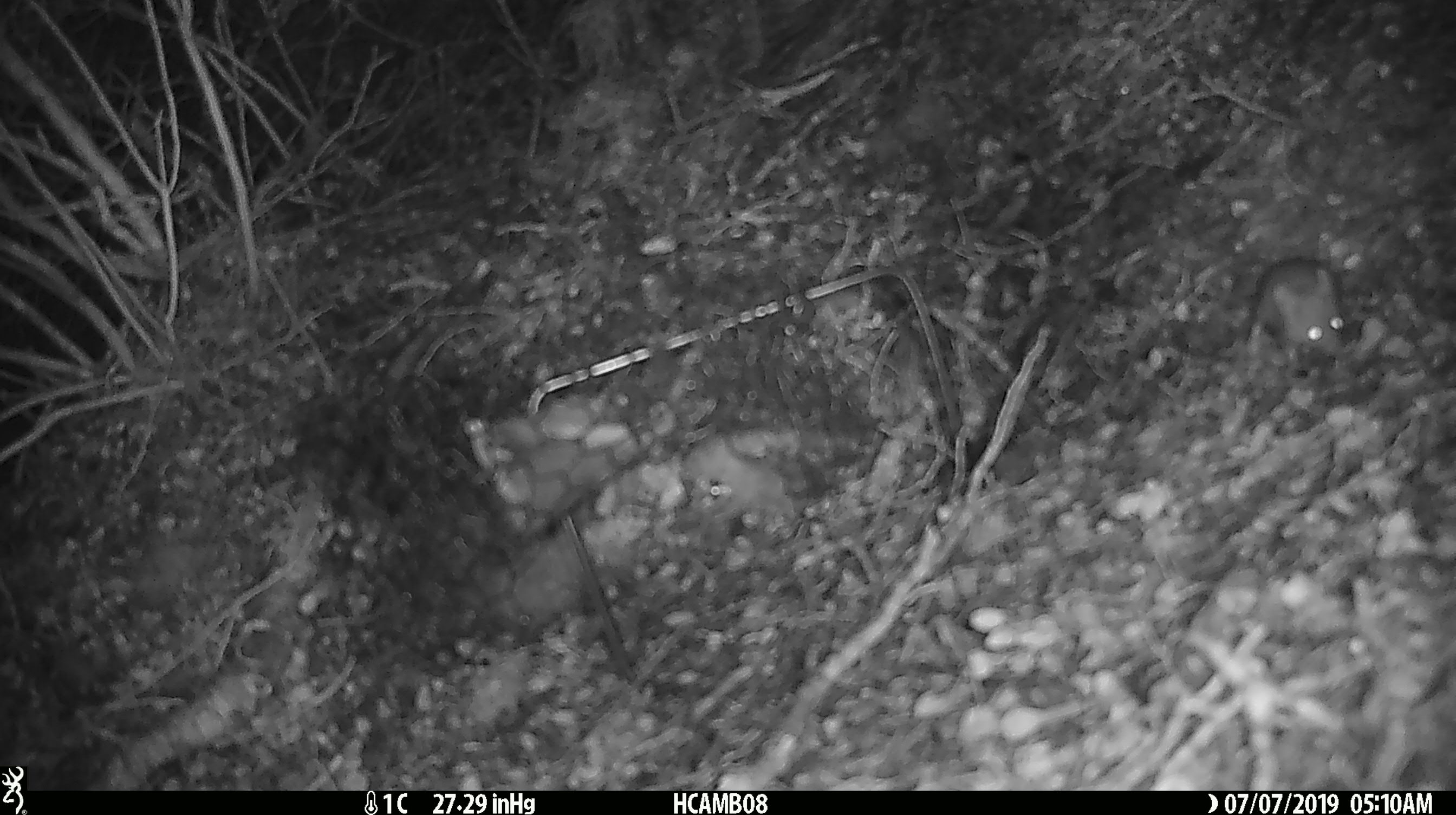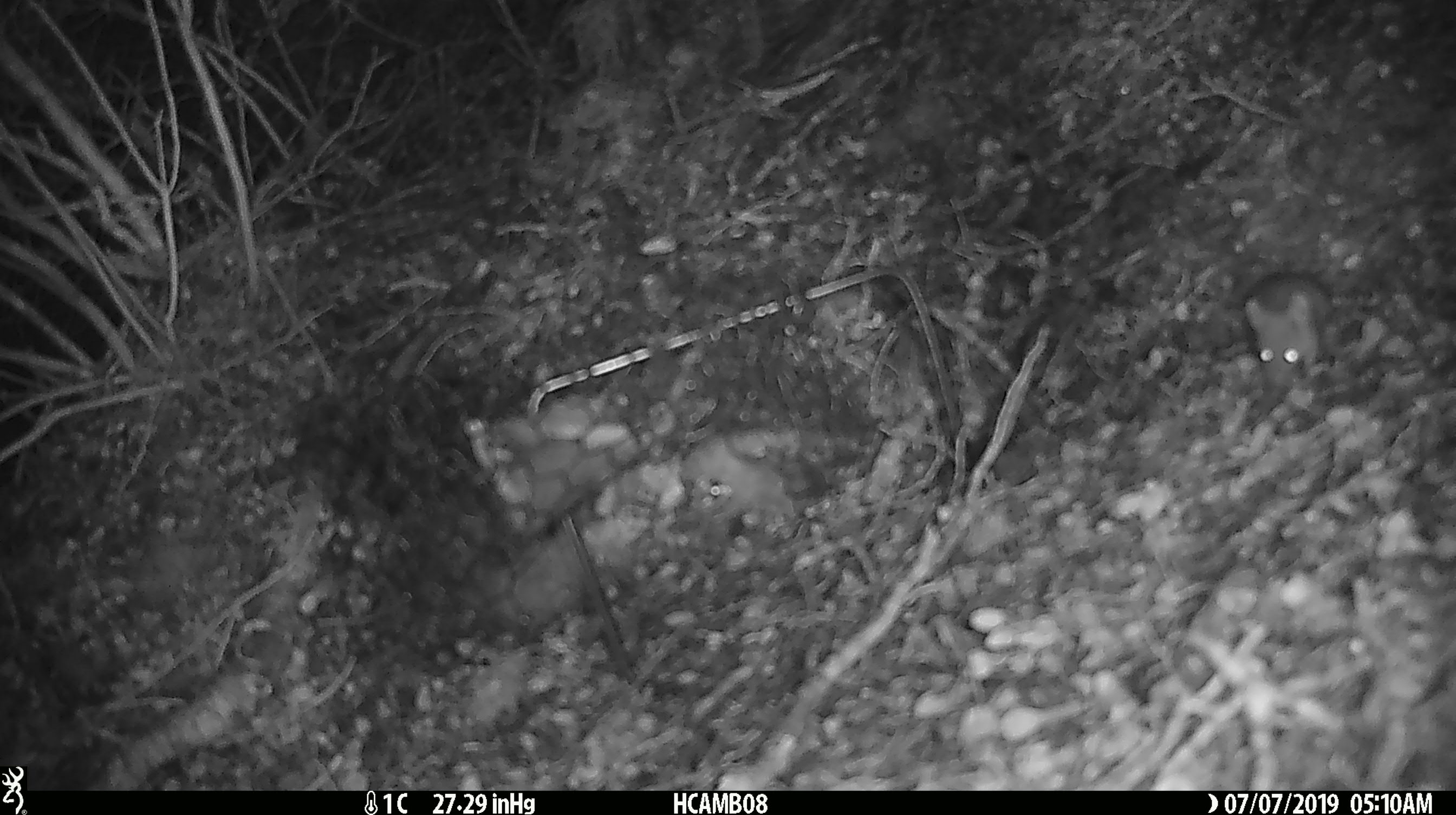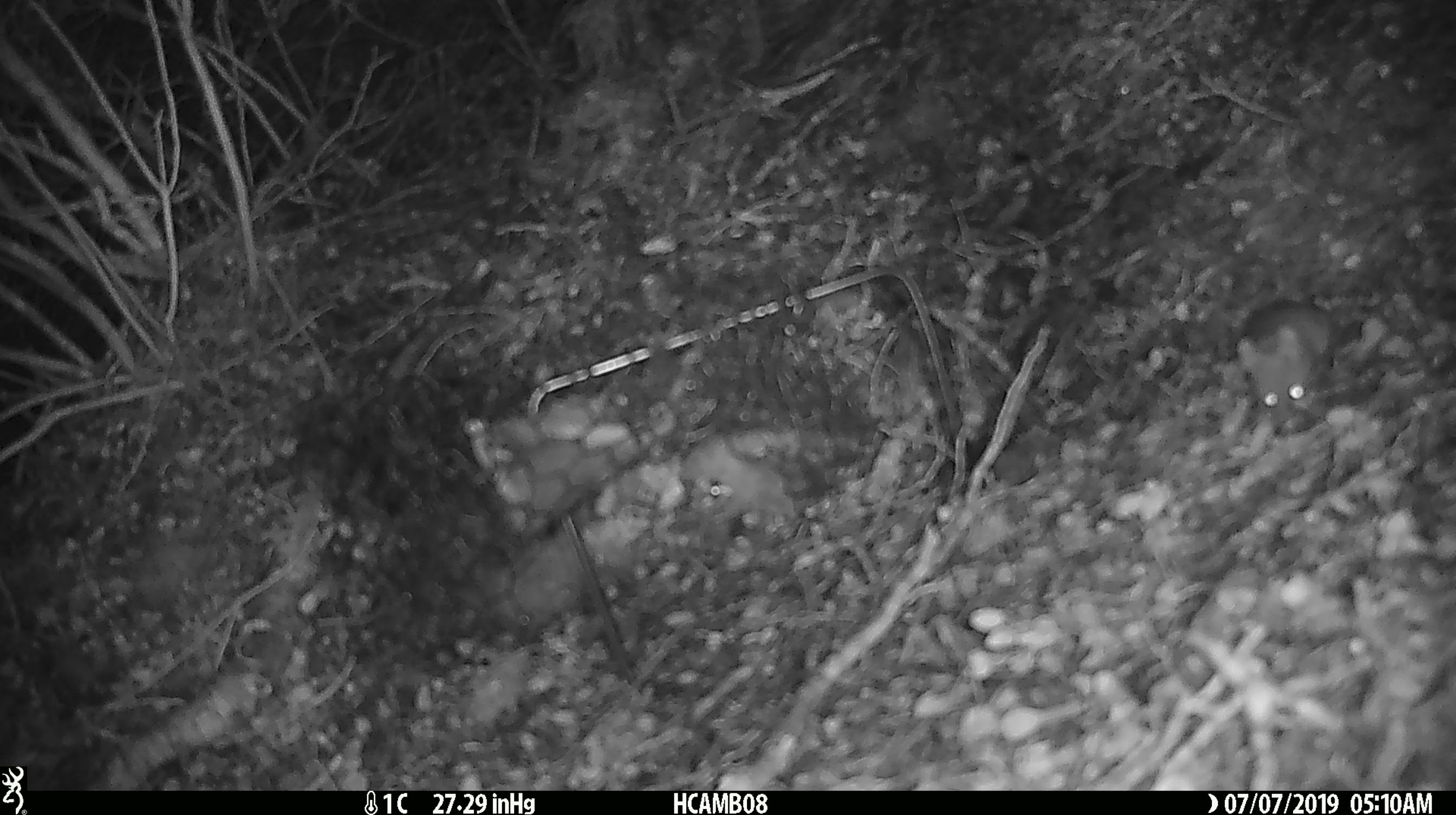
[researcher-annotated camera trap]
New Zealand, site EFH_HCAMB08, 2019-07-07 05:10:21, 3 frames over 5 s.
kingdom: Animalia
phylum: Chordata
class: Mammalia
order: Rodentia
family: Muridae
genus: Mus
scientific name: Mus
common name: mouse